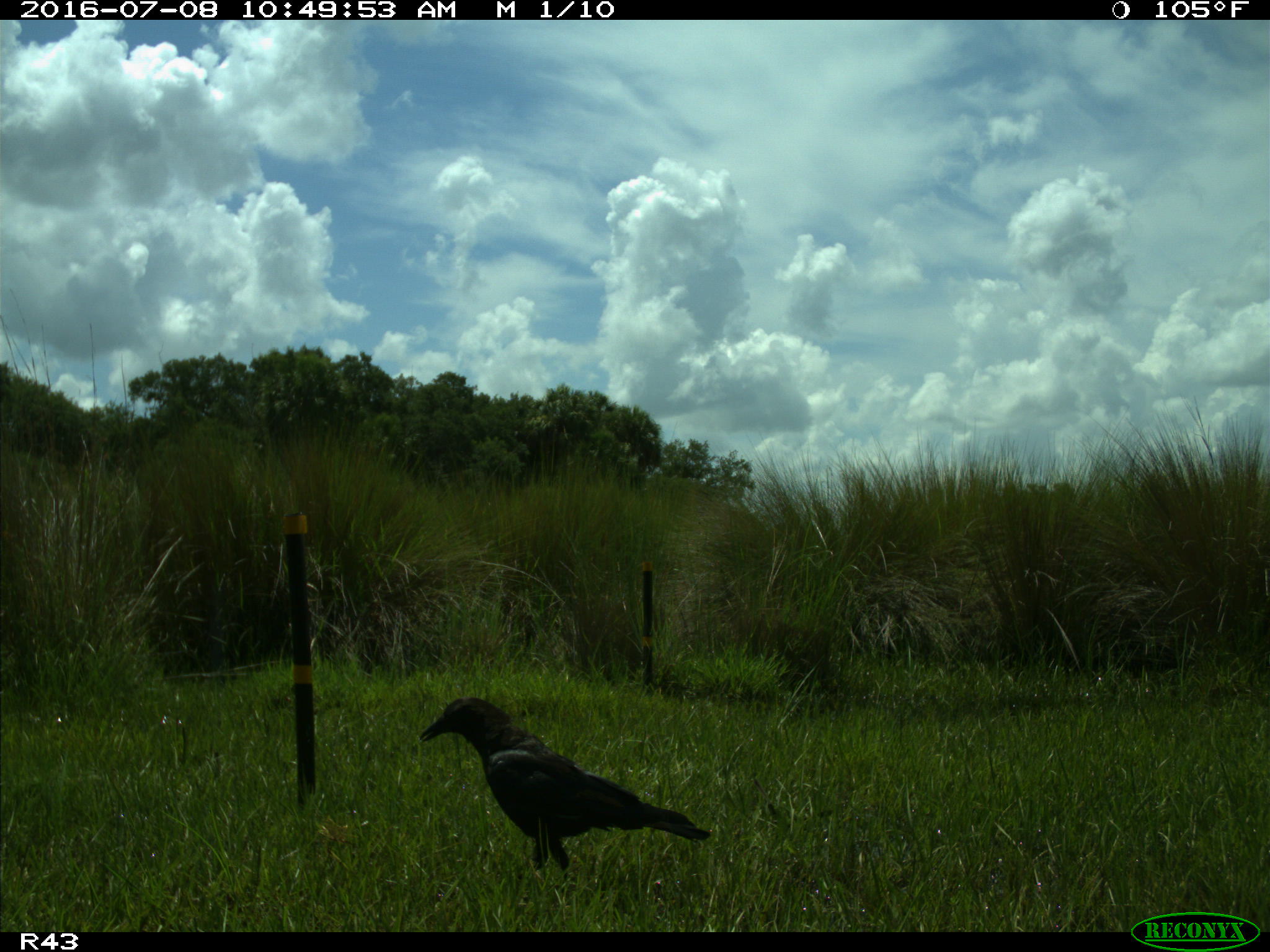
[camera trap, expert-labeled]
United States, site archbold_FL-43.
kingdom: Animalia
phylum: Chordata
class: Aves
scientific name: Aves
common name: birds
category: unidentified bird